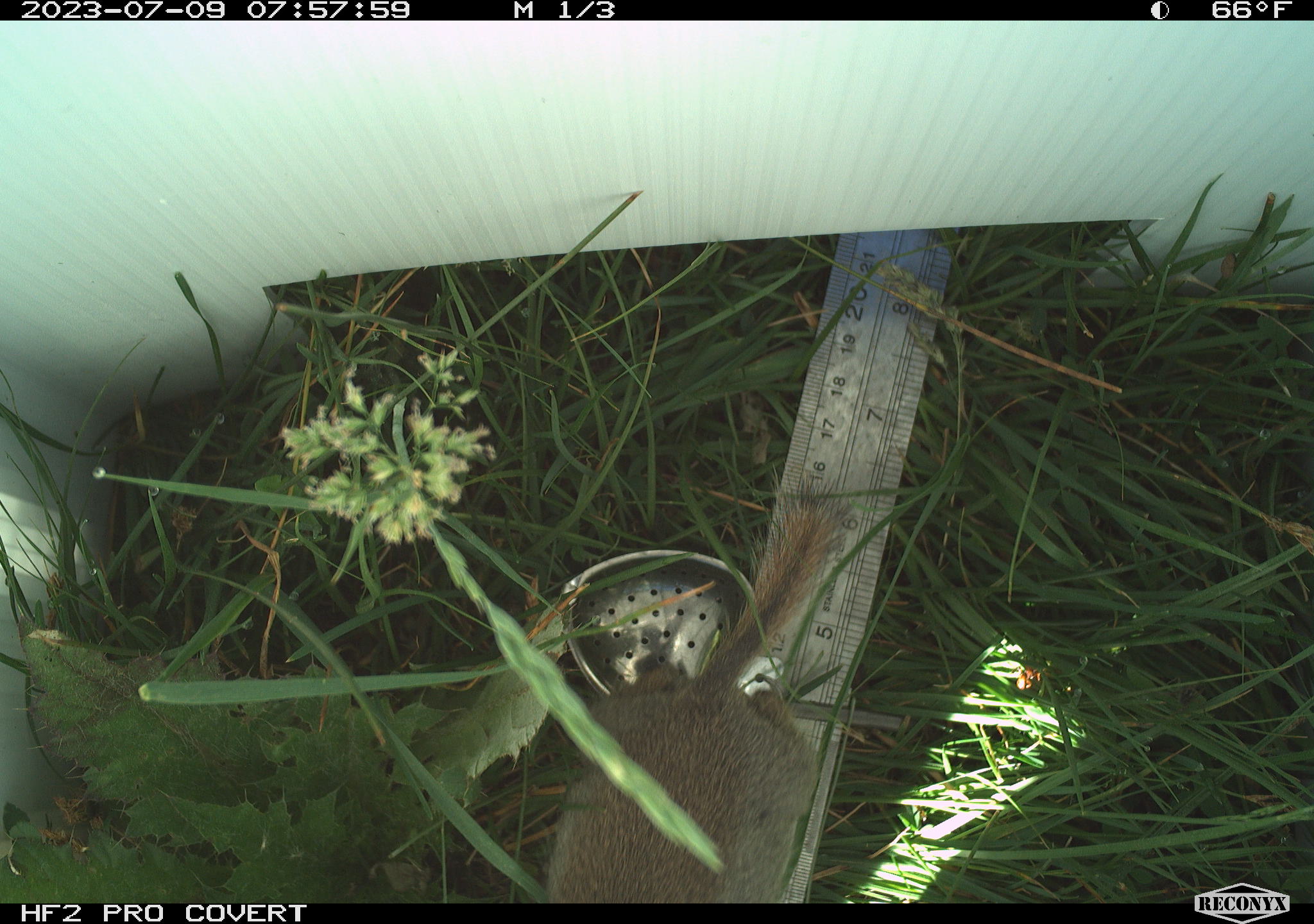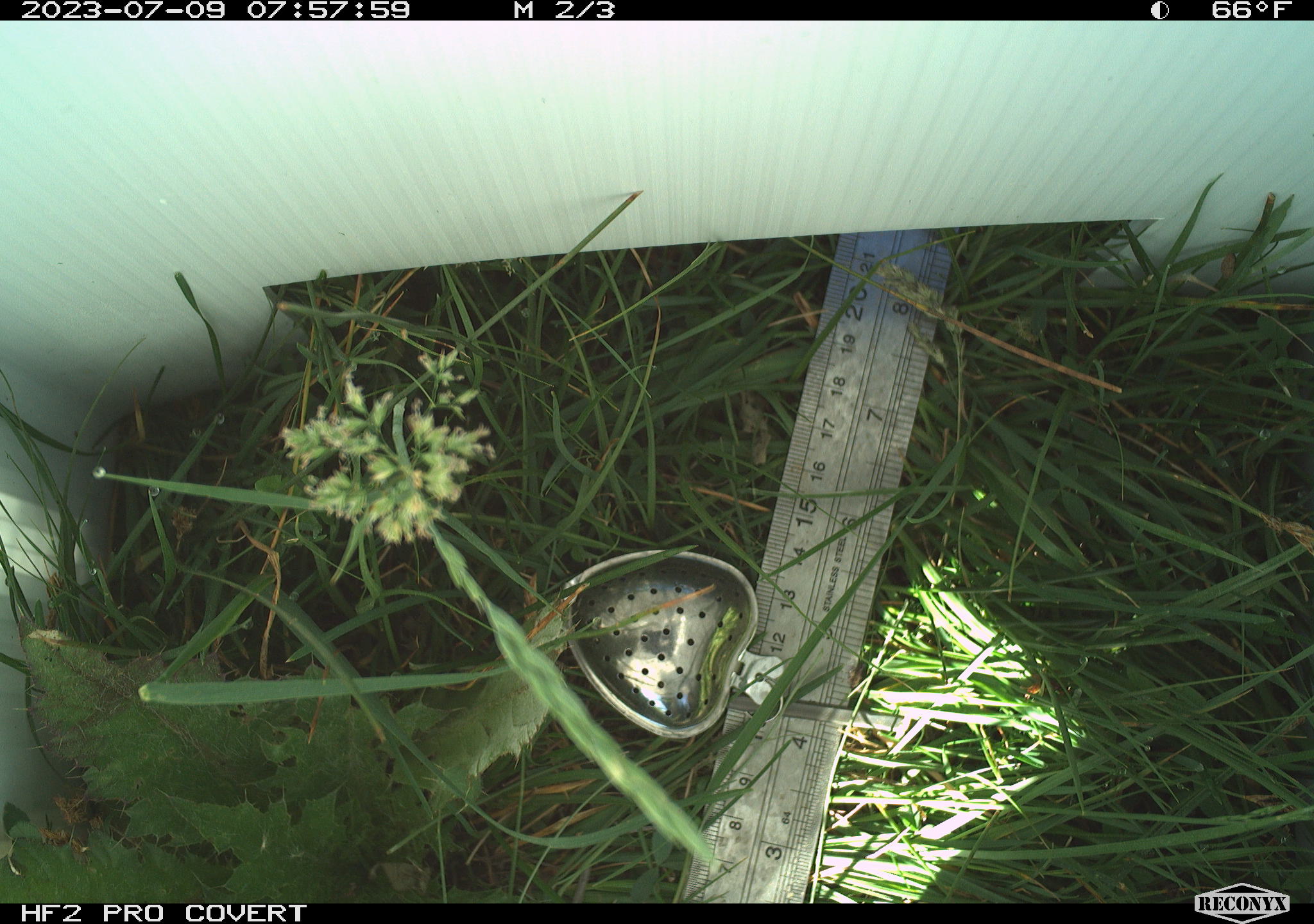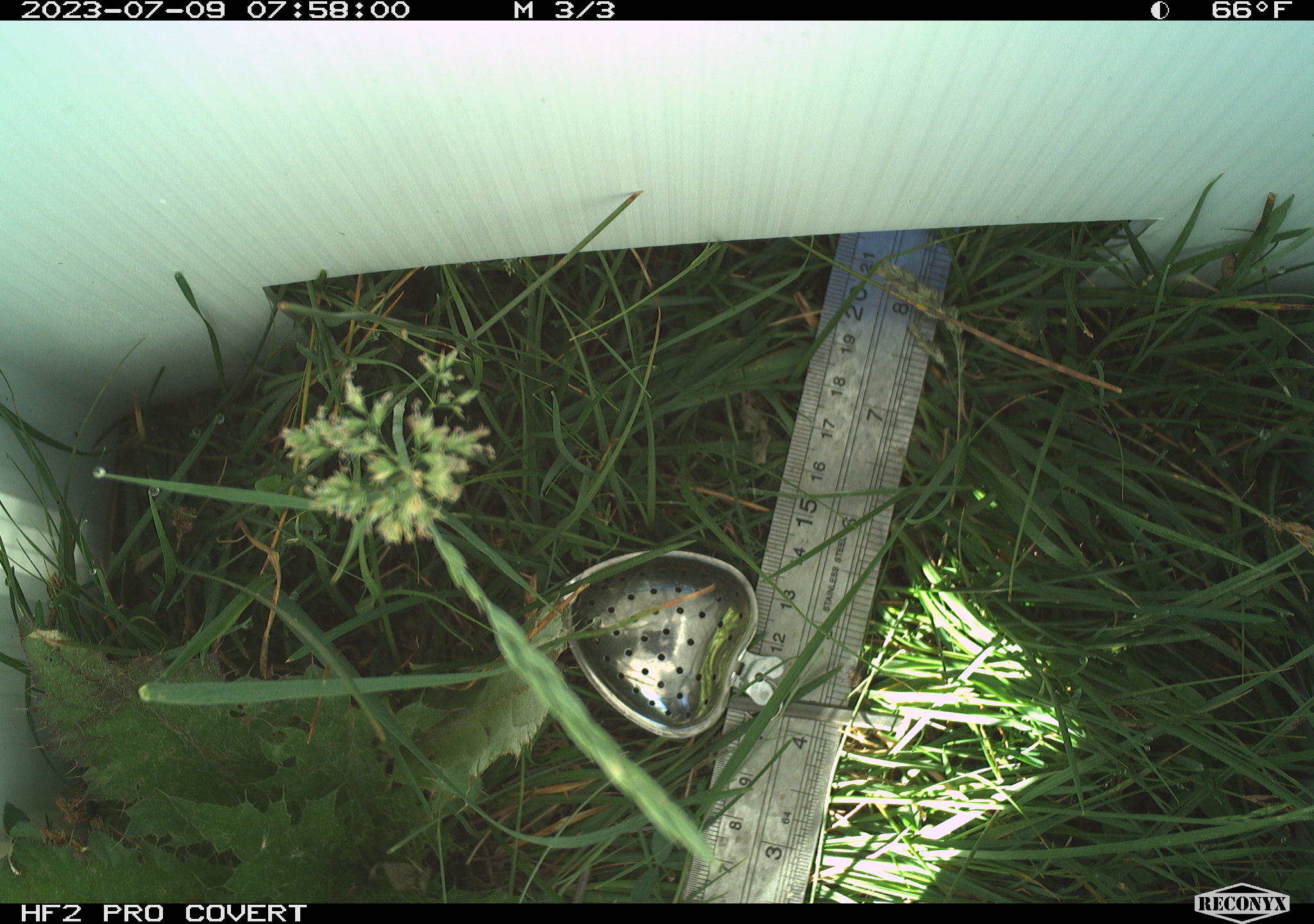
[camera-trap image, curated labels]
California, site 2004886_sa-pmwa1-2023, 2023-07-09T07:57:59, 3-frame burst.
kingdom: Animalia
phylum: Chordata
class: Mammalia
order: Rodentia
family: Sciuridae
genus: Urocitellus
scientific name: Urocitellus beldingi beldingi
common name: belding's ground squirrel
Belding's ground squirrel (Urocitellus beldingi beldingi).